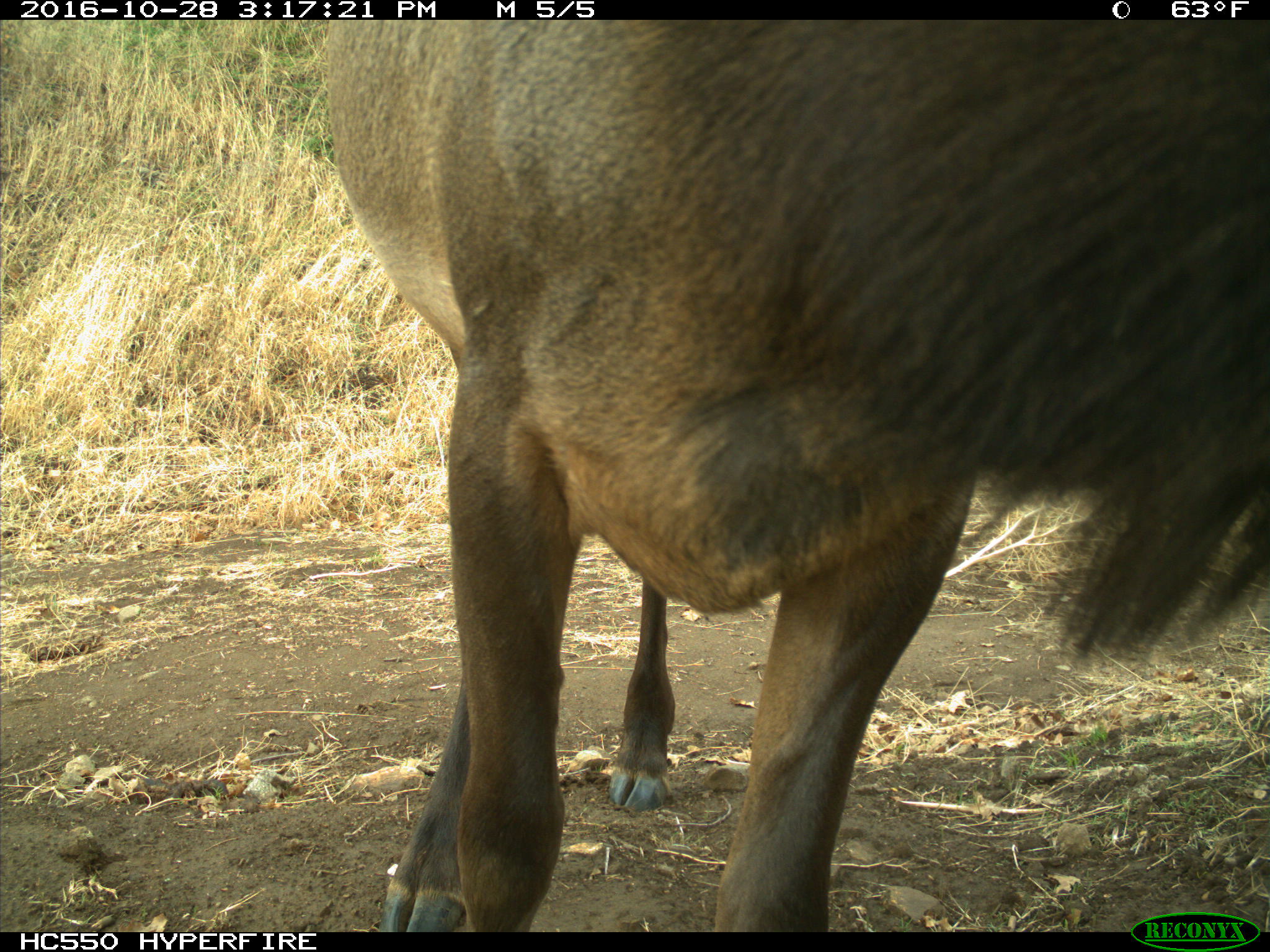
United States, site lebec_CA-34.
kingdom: Animalia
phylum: Chordata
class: Mammalia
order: Artiodactyla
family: Cervidae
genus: Cervus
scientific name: Cervus canadensis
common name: elk